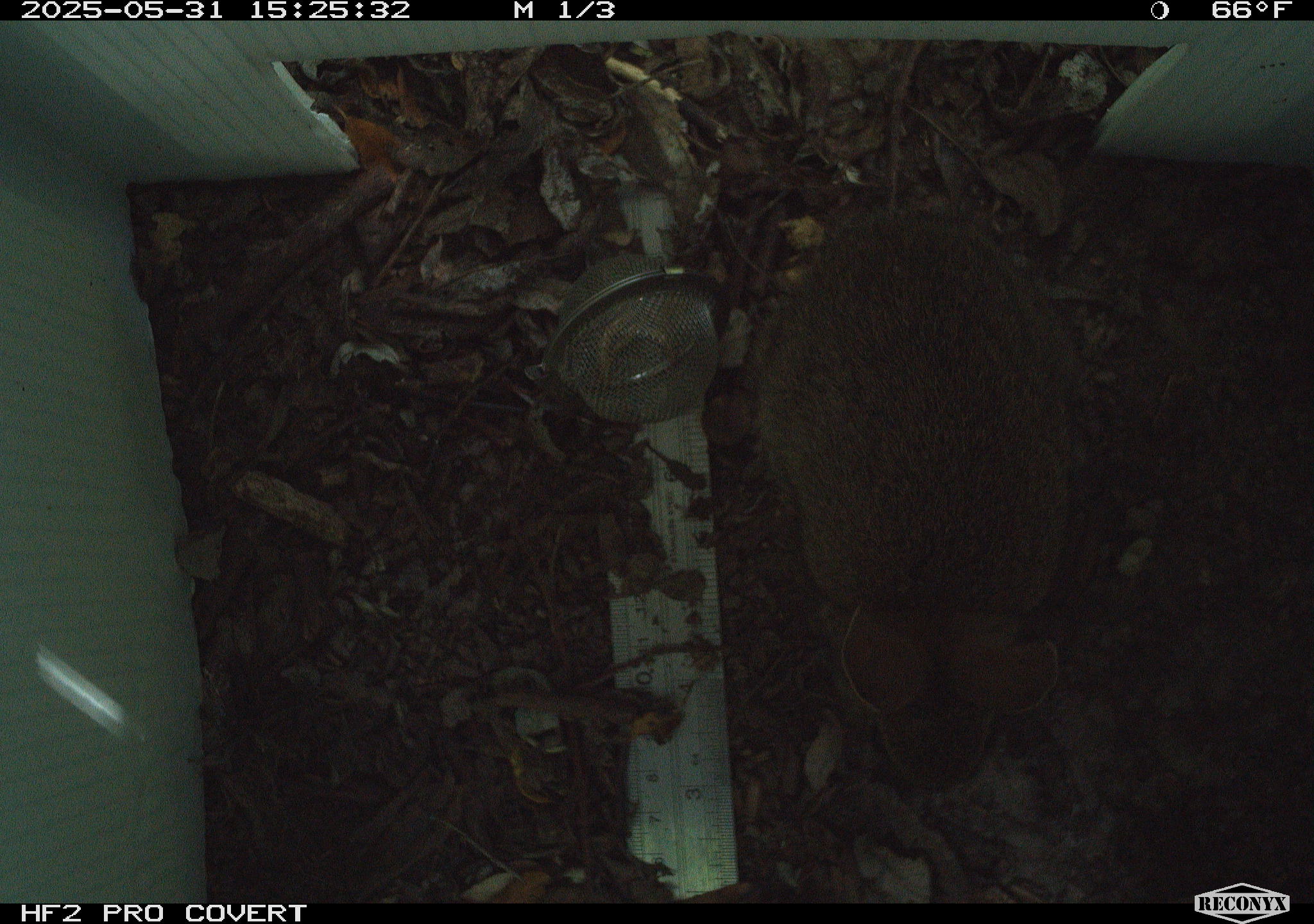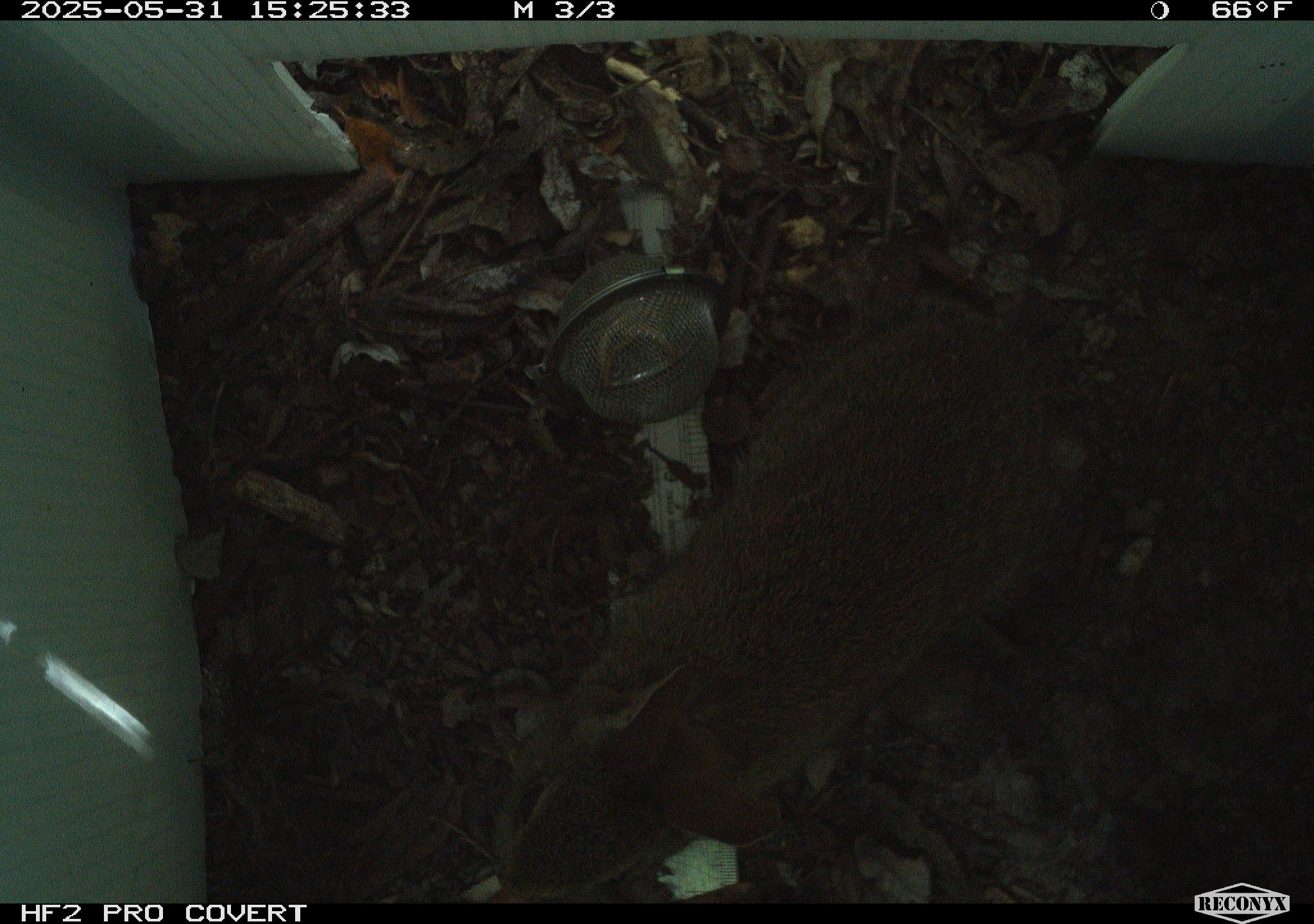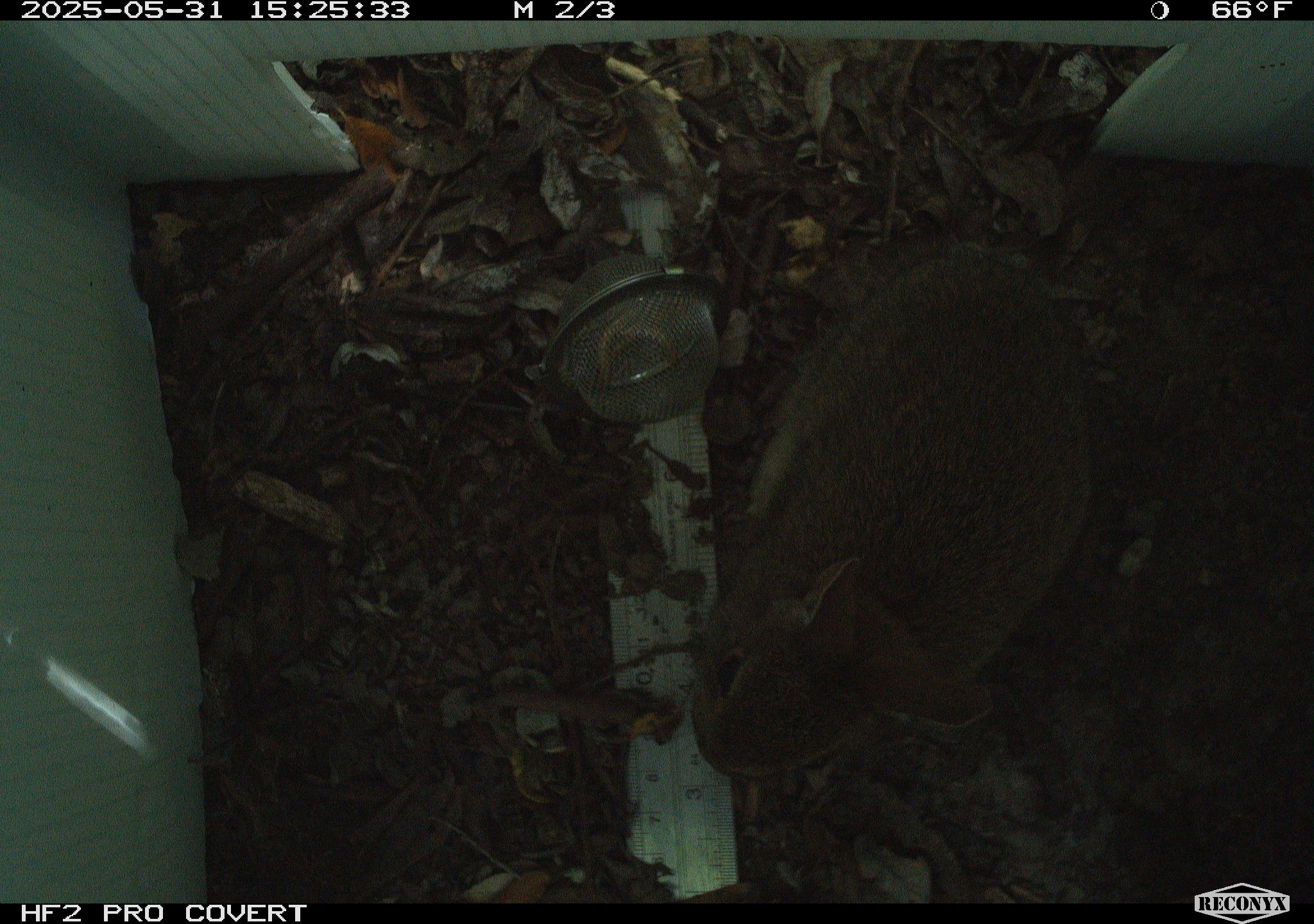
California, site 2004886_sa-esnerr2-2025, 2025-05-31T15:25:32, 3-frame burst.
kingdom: Animalia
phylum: Chordata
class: Mammalia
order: Lagomorpha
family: Leporidae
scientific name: Leporidae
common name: rabbit or hare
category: rabbit and hare family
Rabbit and hare family (rabbit or hare) (Leporidae).